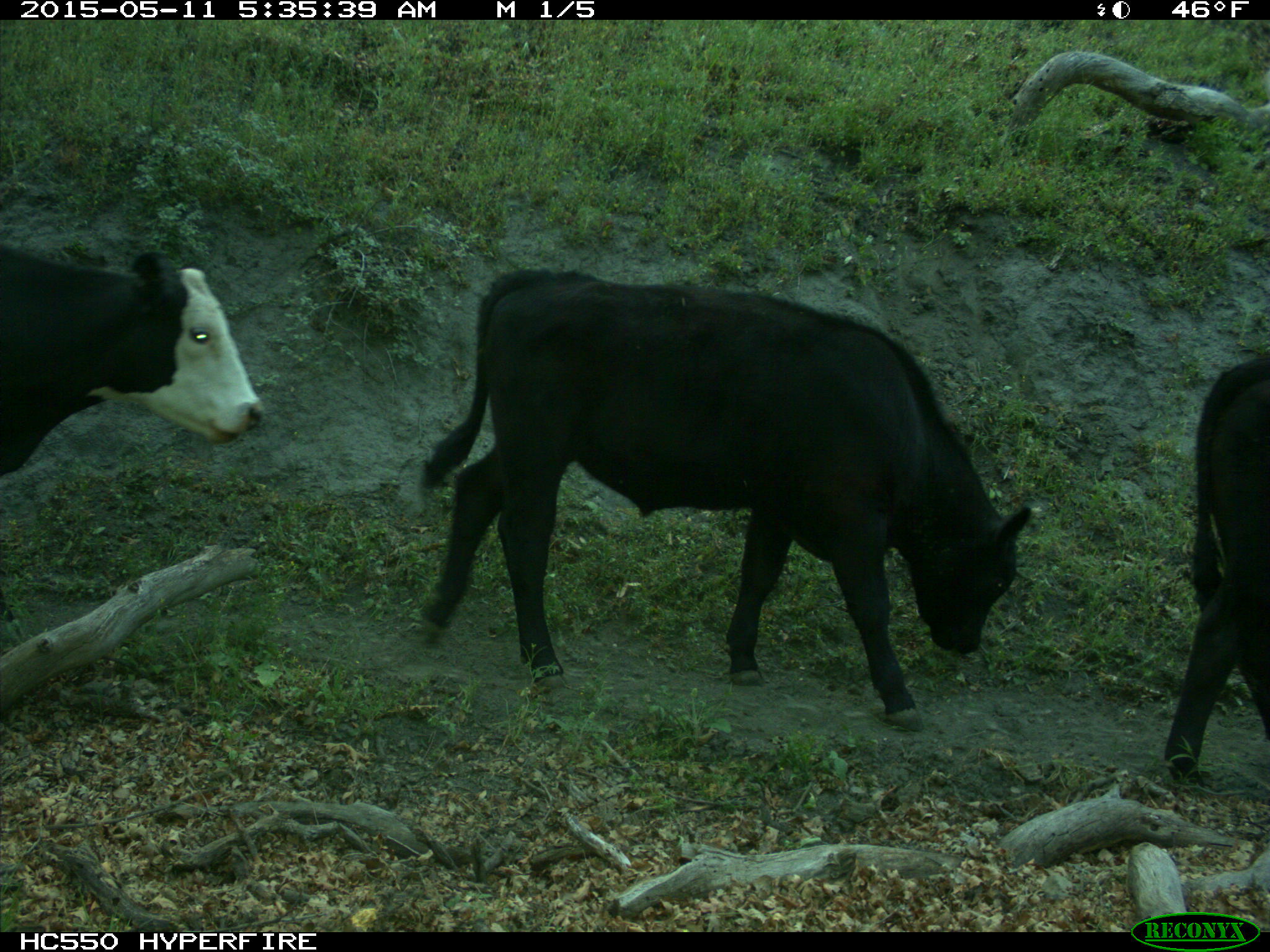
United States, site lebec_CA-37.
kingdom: Animalia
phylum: Chordata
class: Mammalia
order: Artiodactyla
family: Bovidae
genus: Bos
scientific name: Bos taurus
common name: domestic cow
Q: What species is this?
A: Bos taurus (domestic cow).